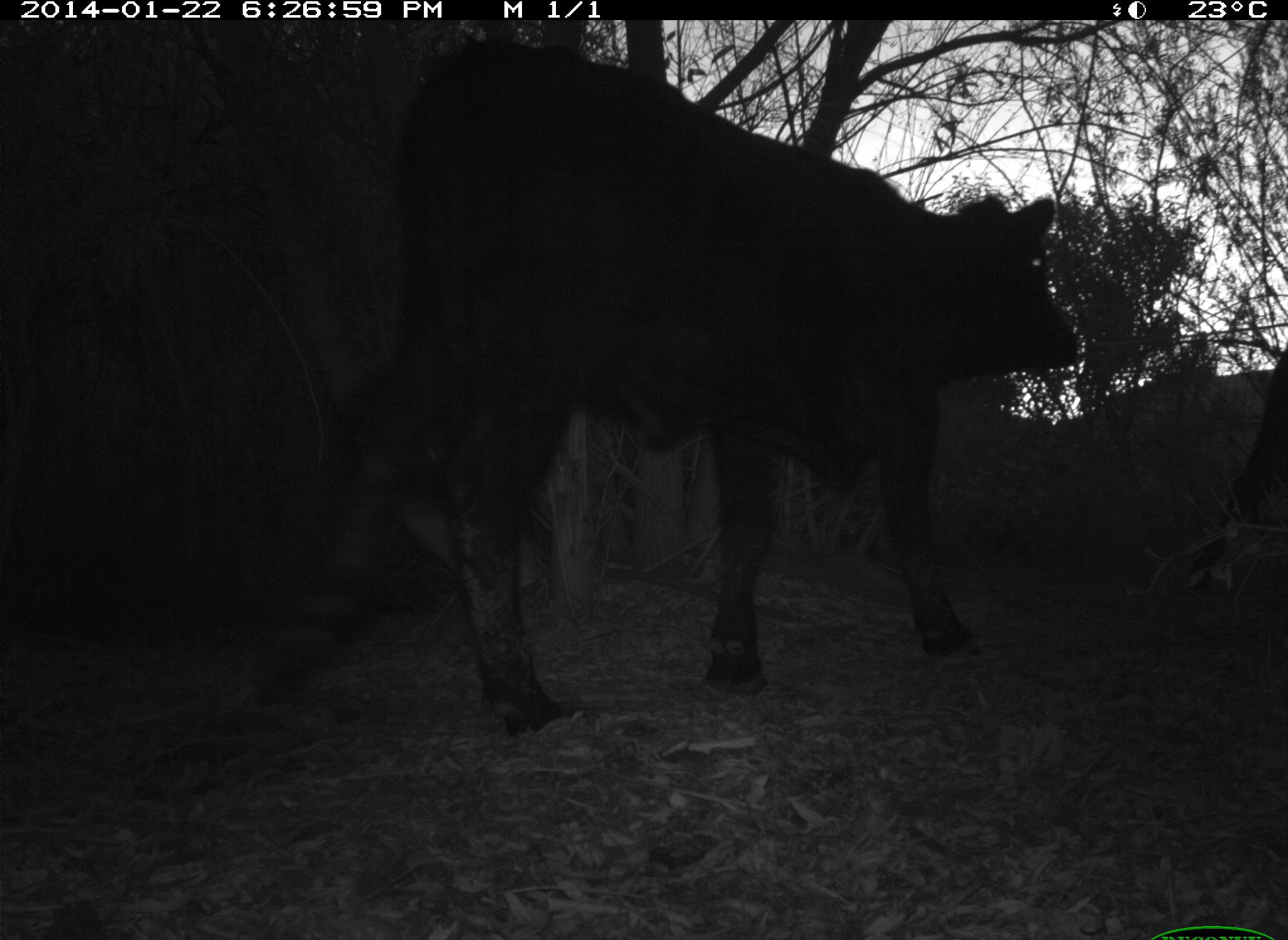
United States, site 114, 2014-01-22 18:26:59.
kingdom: Animalia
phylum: Chordata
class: Mammalia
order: Artiodactyla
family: Bovidae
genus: Bos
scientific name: Bos taurus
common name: cow